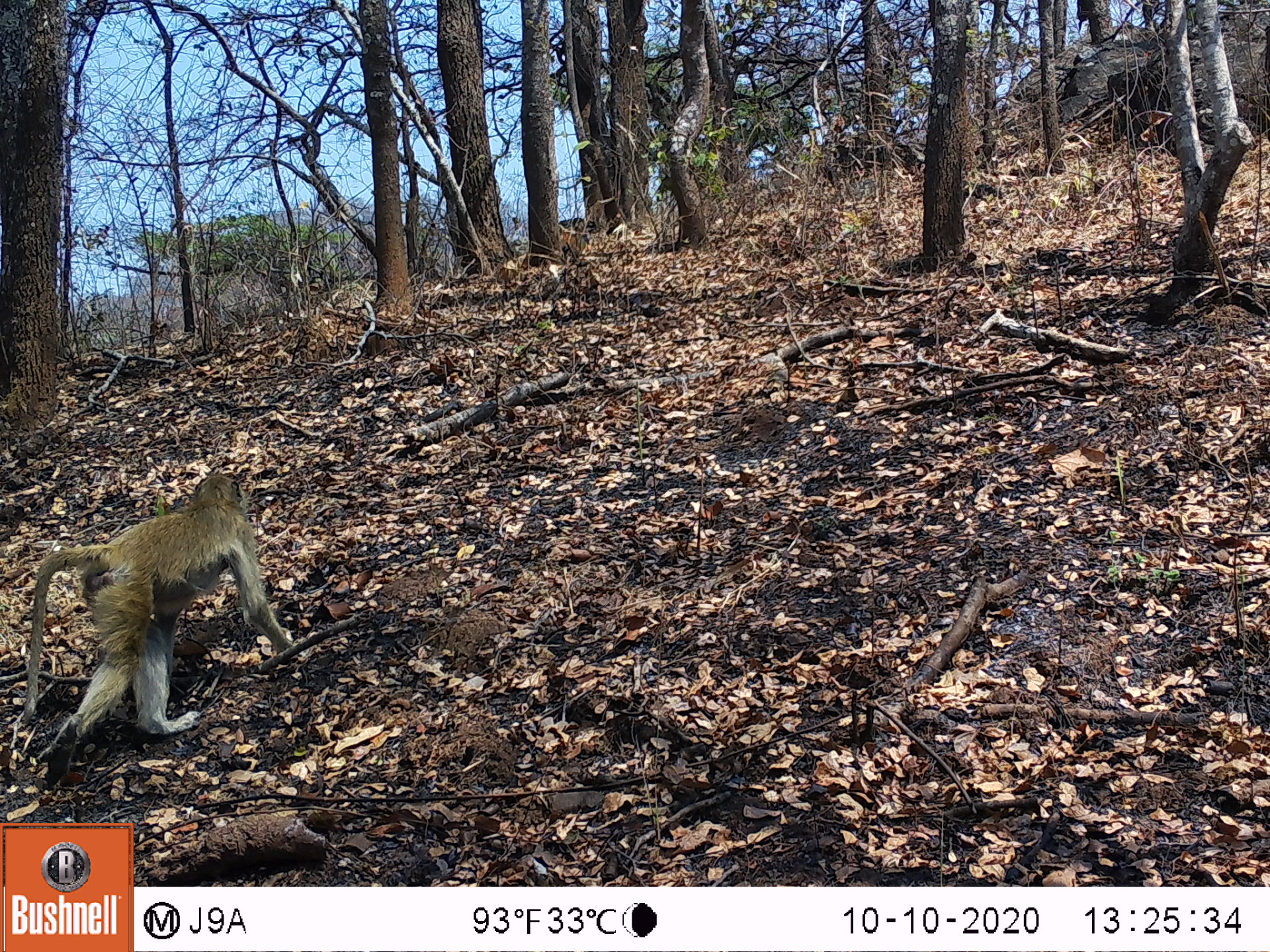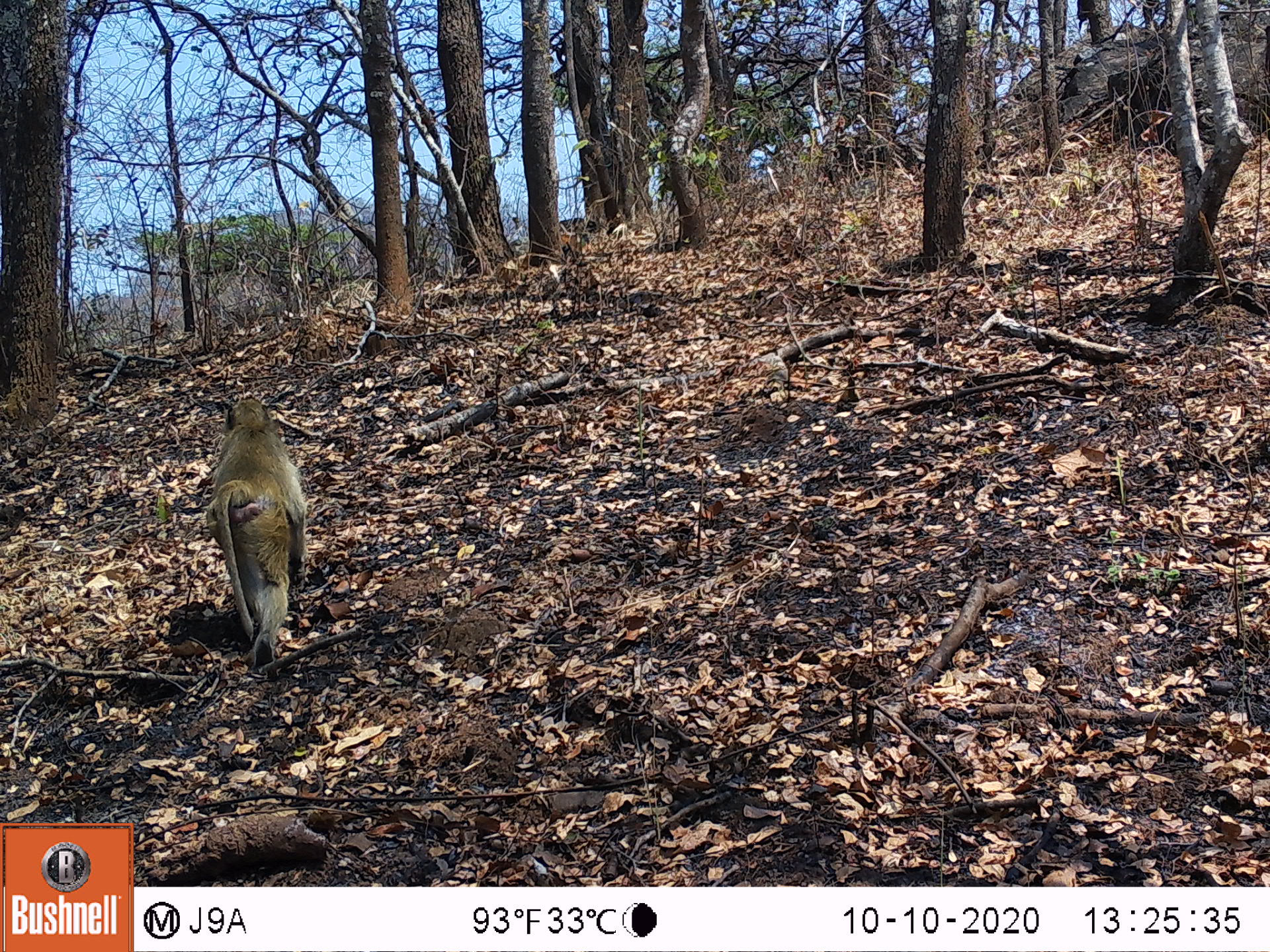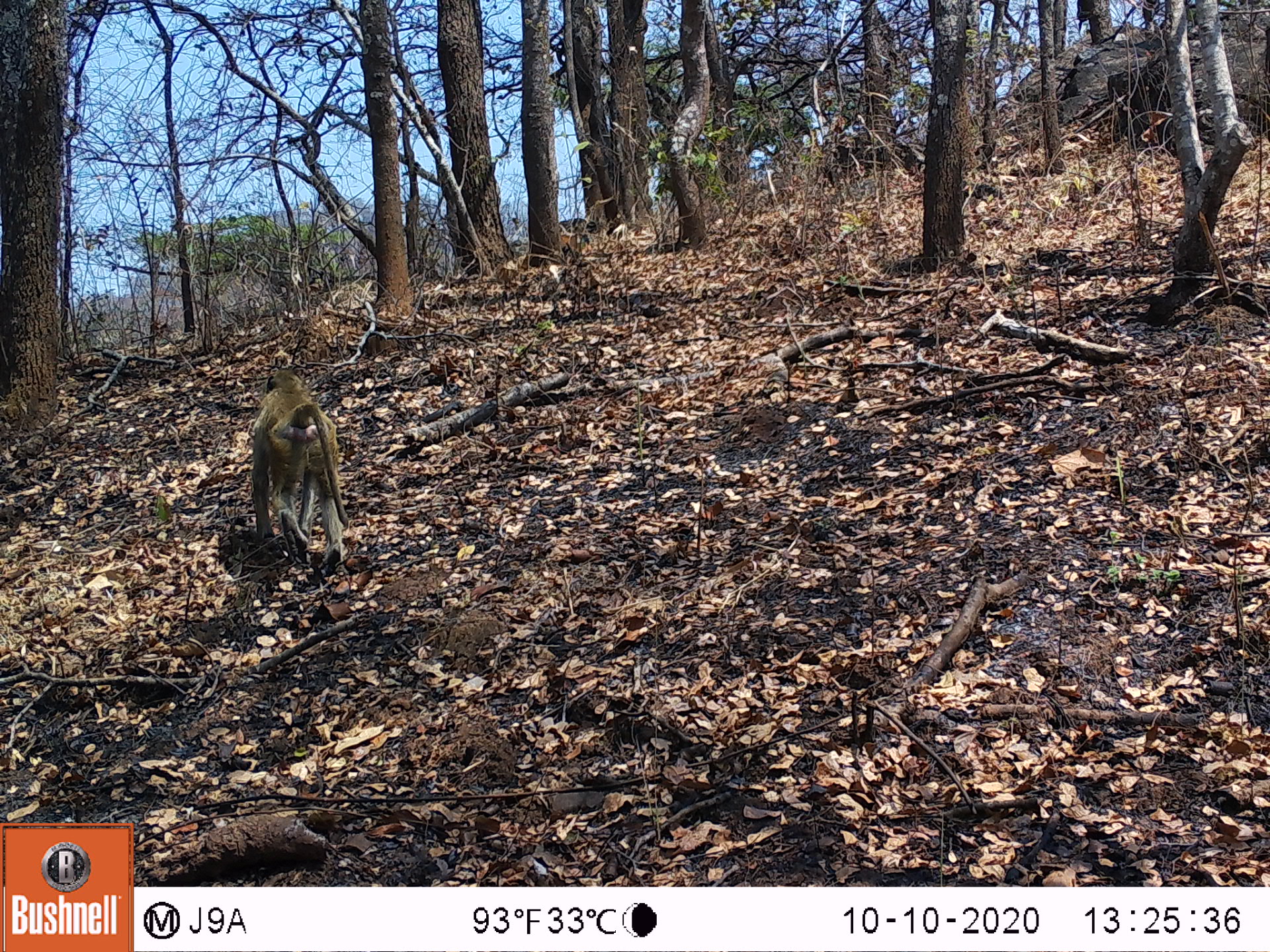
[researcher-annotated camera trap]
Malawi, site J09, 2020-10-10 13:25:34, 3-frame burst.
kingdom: Animalia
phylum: Chordata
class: Mammalia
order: Primates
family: Cercopithecidae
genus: Papio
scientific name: Papio cynocephalus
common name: yellow baboon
Yellow baboon (Papio cynocephalus), count 1.